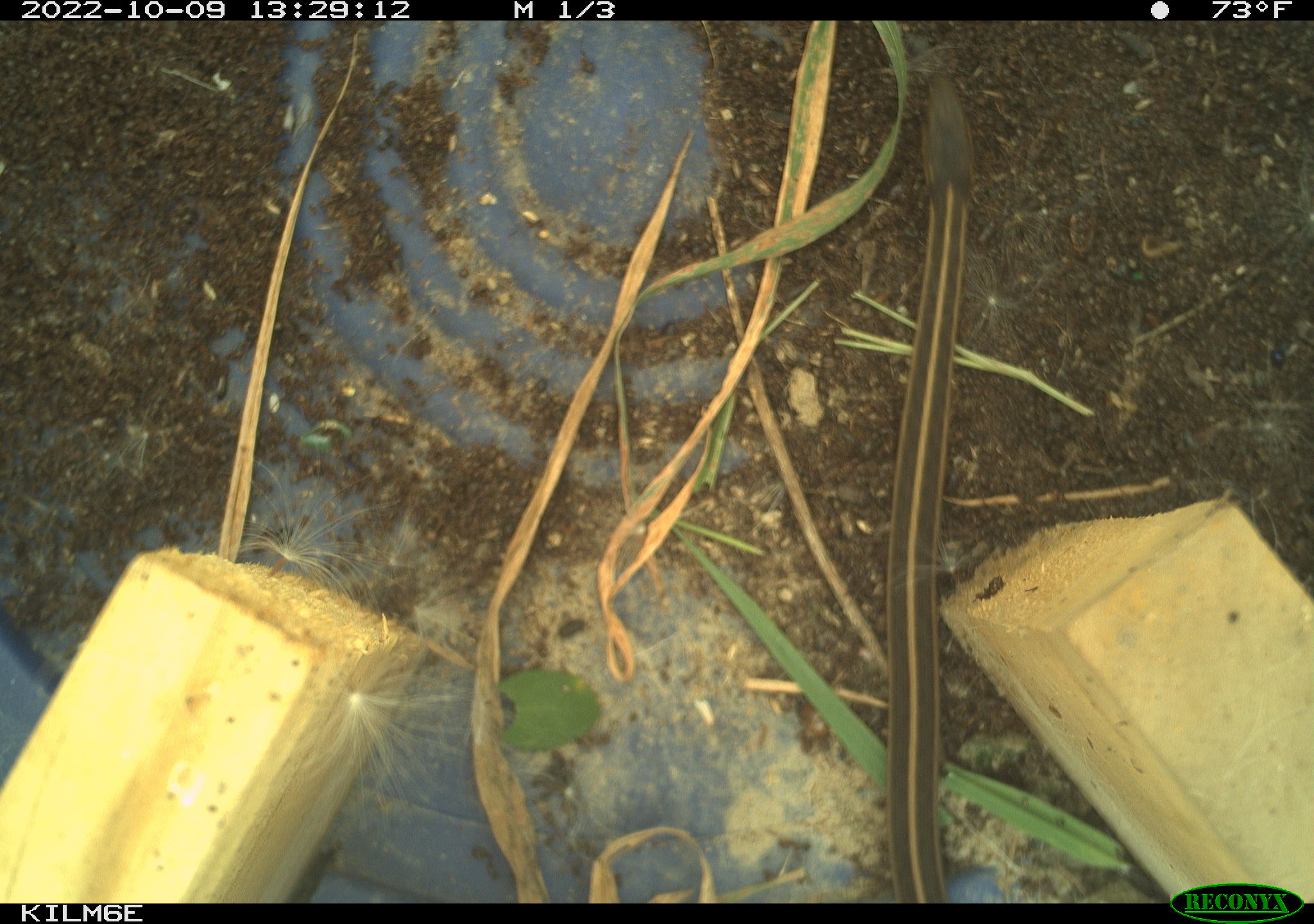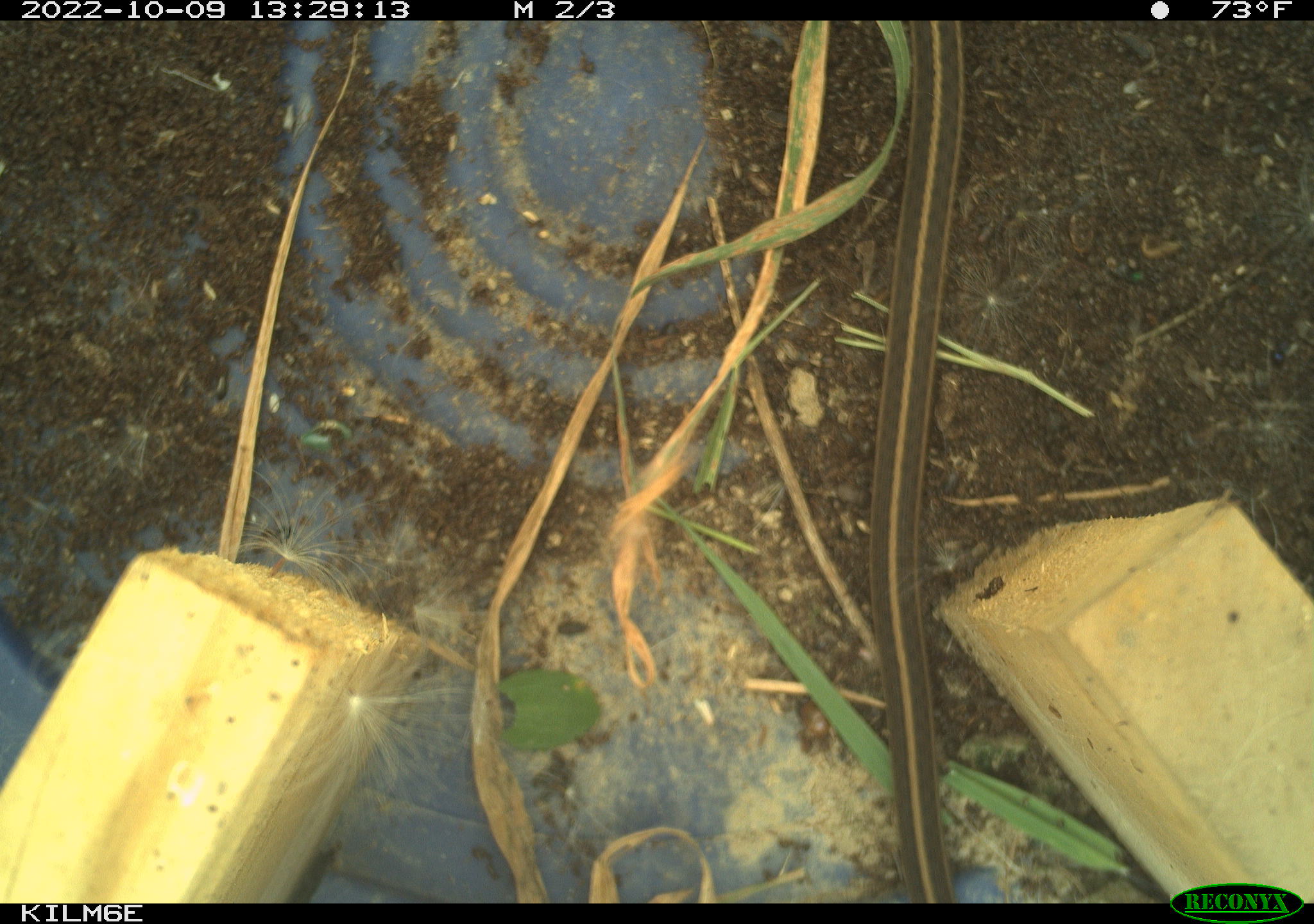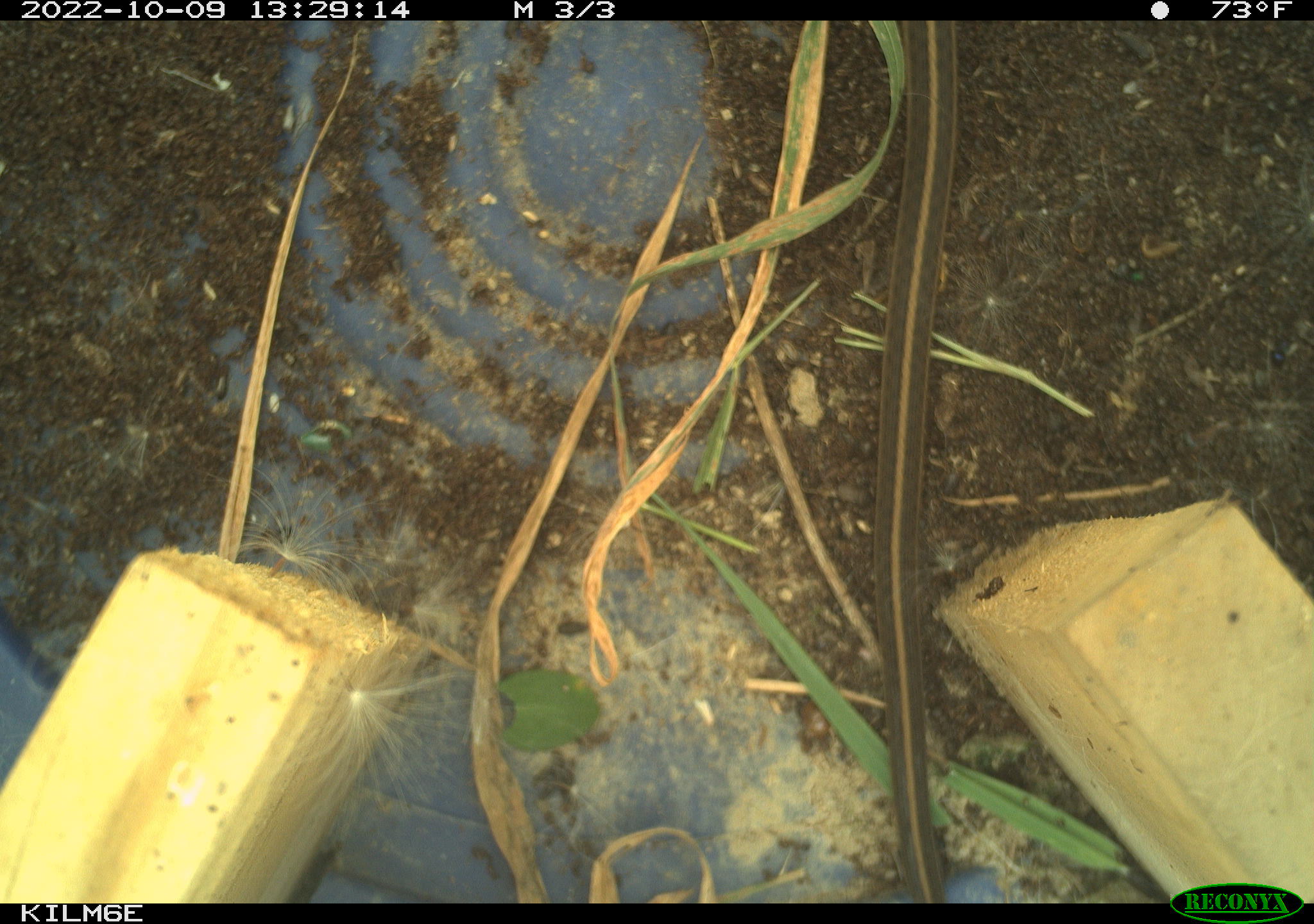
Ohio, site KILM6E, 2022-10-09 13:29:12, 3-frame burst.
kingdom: Animalia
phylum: Chordata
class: Reptilia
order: Squamata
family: Colubridae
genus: Thamnophis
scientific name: Thamnophis sirtalis sirtalis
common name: eastern gartersnake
Eastern gartersnake (Thamnophis sirtalis sirtalis).